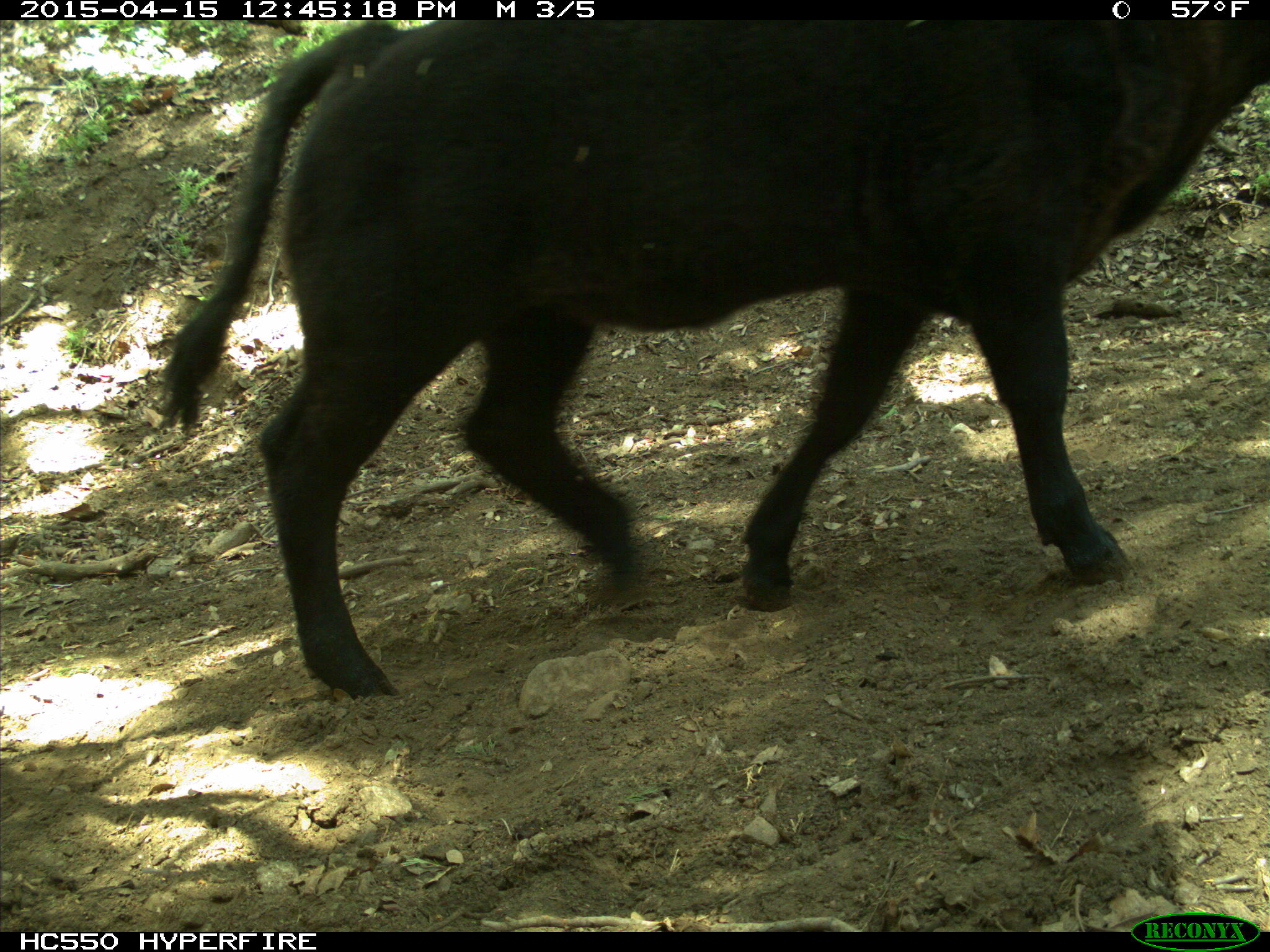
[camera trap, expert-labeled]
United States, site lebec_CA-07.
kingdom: Animalia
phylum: Chordata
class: Mammalia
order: Artiodactyla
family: Bovidae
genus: Bos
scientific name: Bos taurus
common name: domestic cow